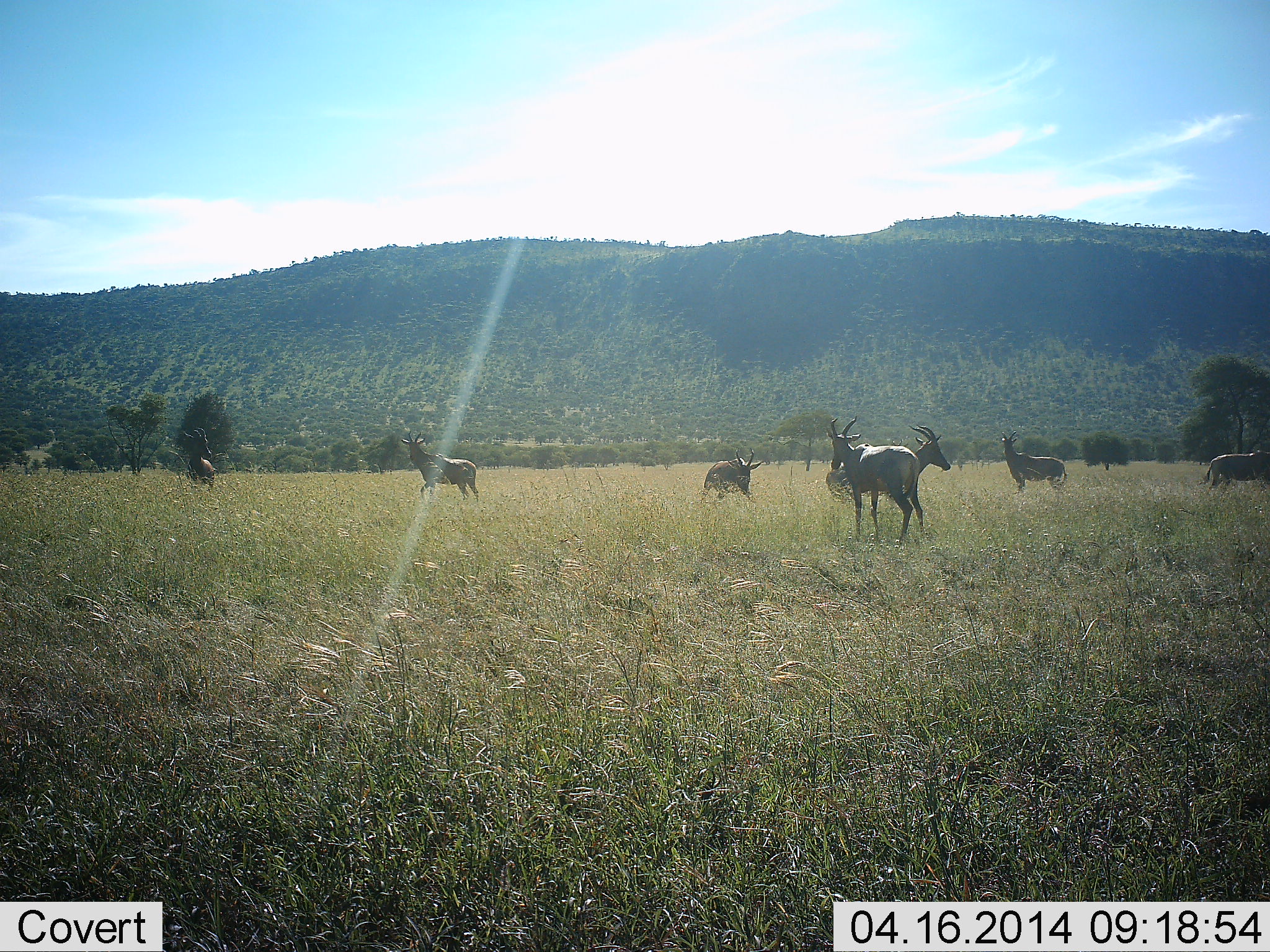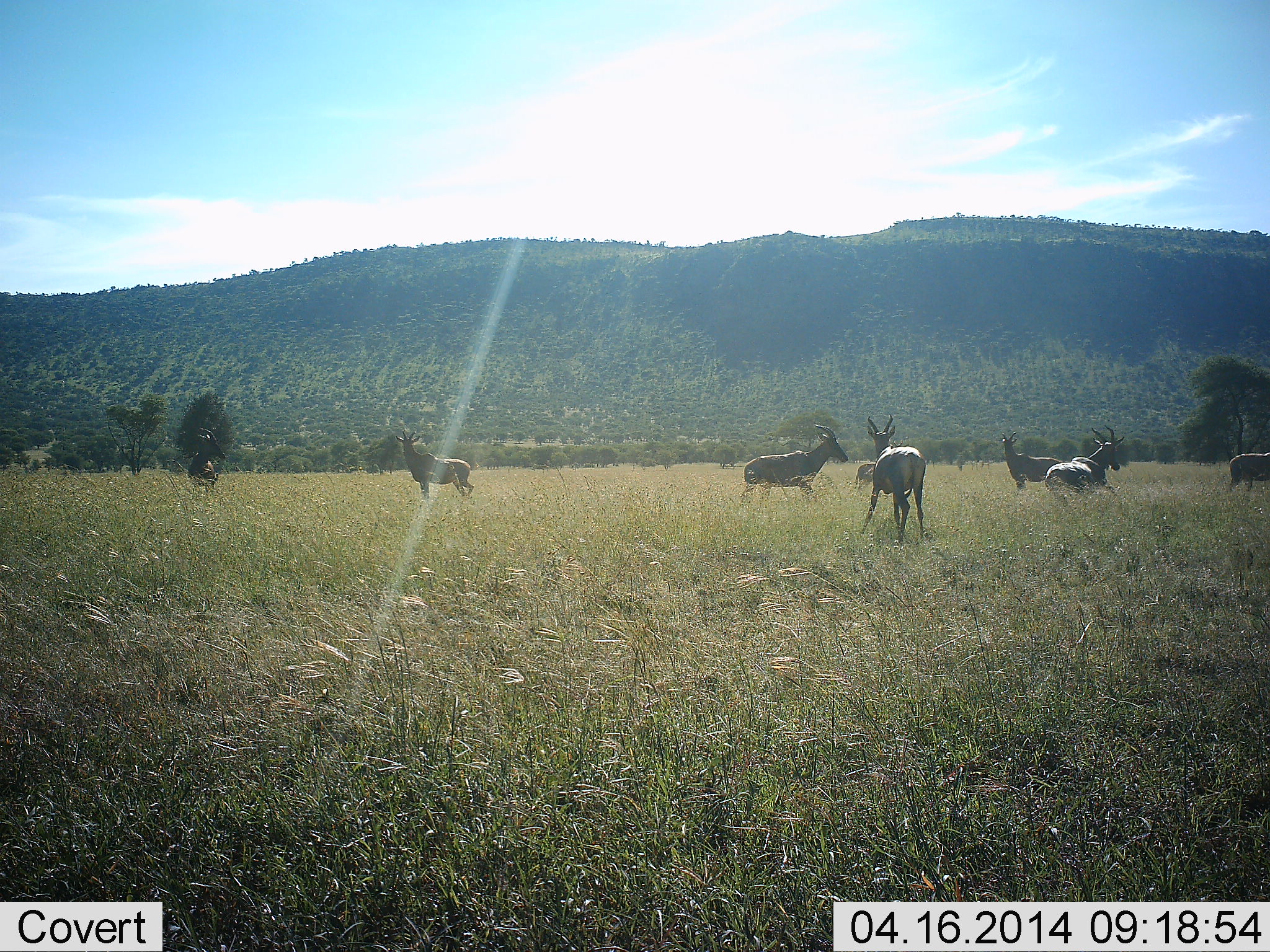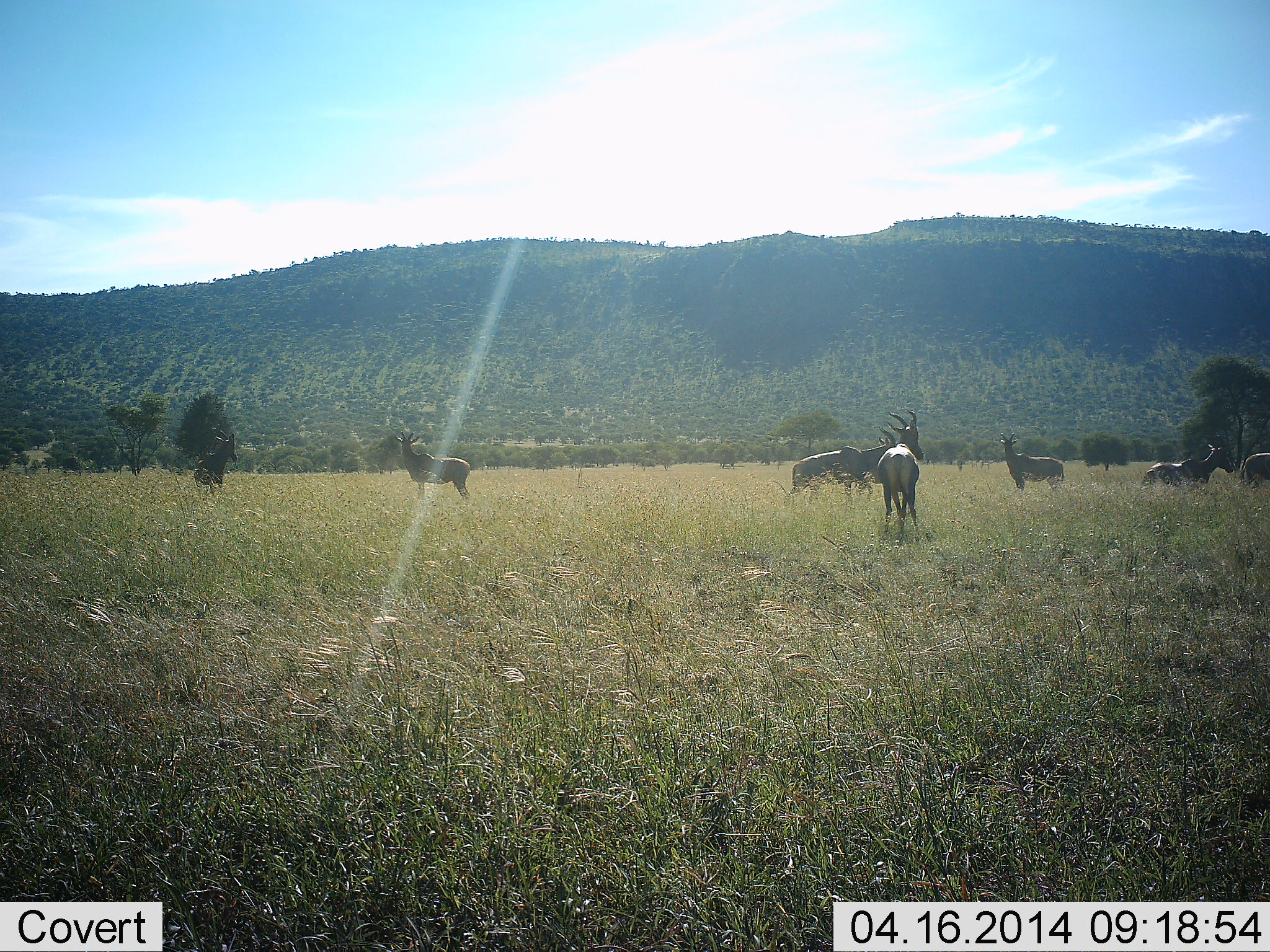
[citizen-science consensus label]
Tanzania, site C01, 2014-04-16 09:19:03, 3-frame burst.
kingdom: Animalia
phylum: Chordata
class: Mammalia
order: Artiodactyla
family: Bovidae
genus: Damaliscus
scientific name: Damaliscus lunatus jimela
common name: topi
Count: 8.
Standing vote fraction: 70%.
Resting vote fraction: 0%.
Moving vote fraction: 90%.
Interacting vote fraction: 10%.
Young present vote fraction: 0%.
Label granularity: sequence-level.